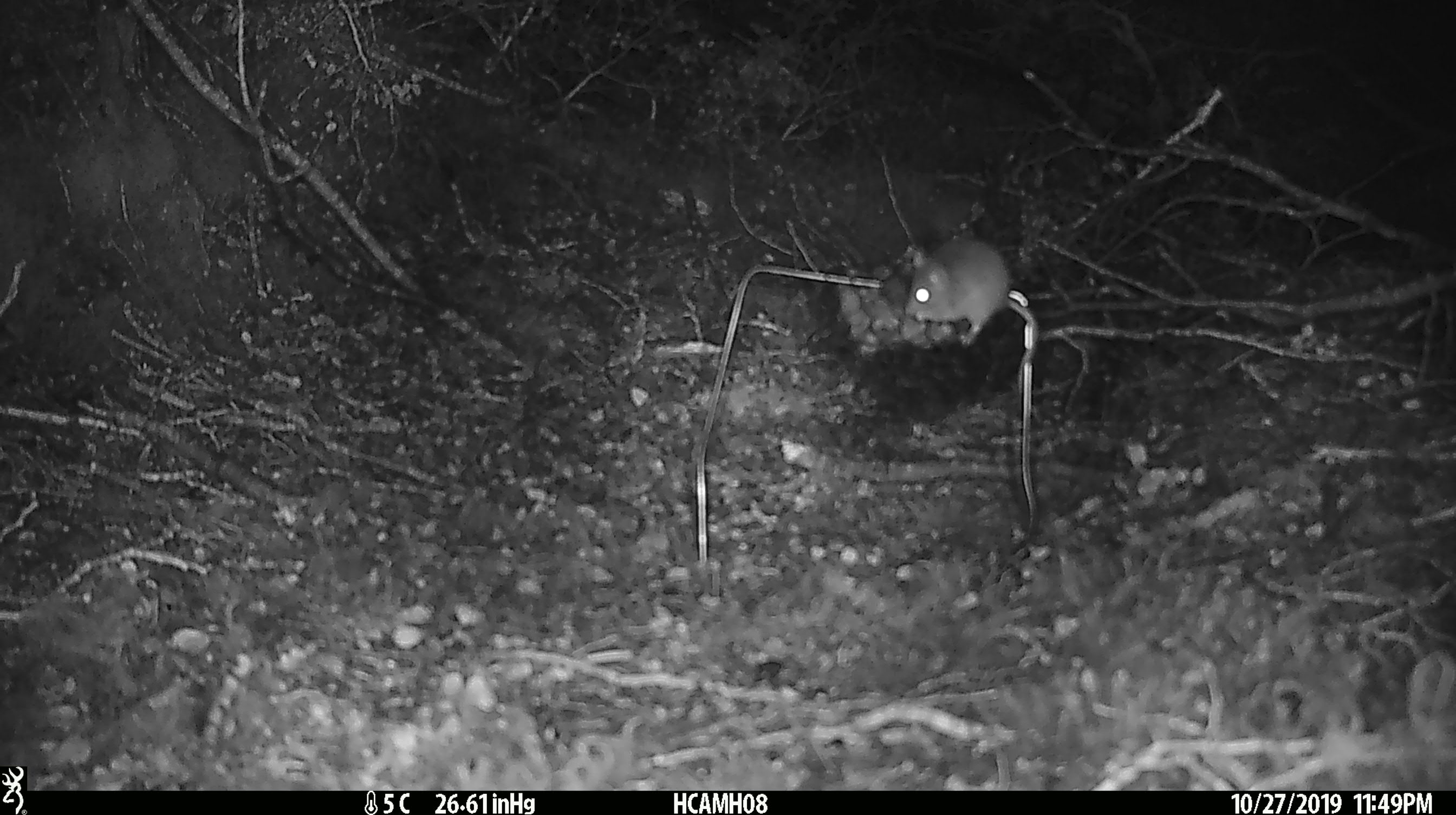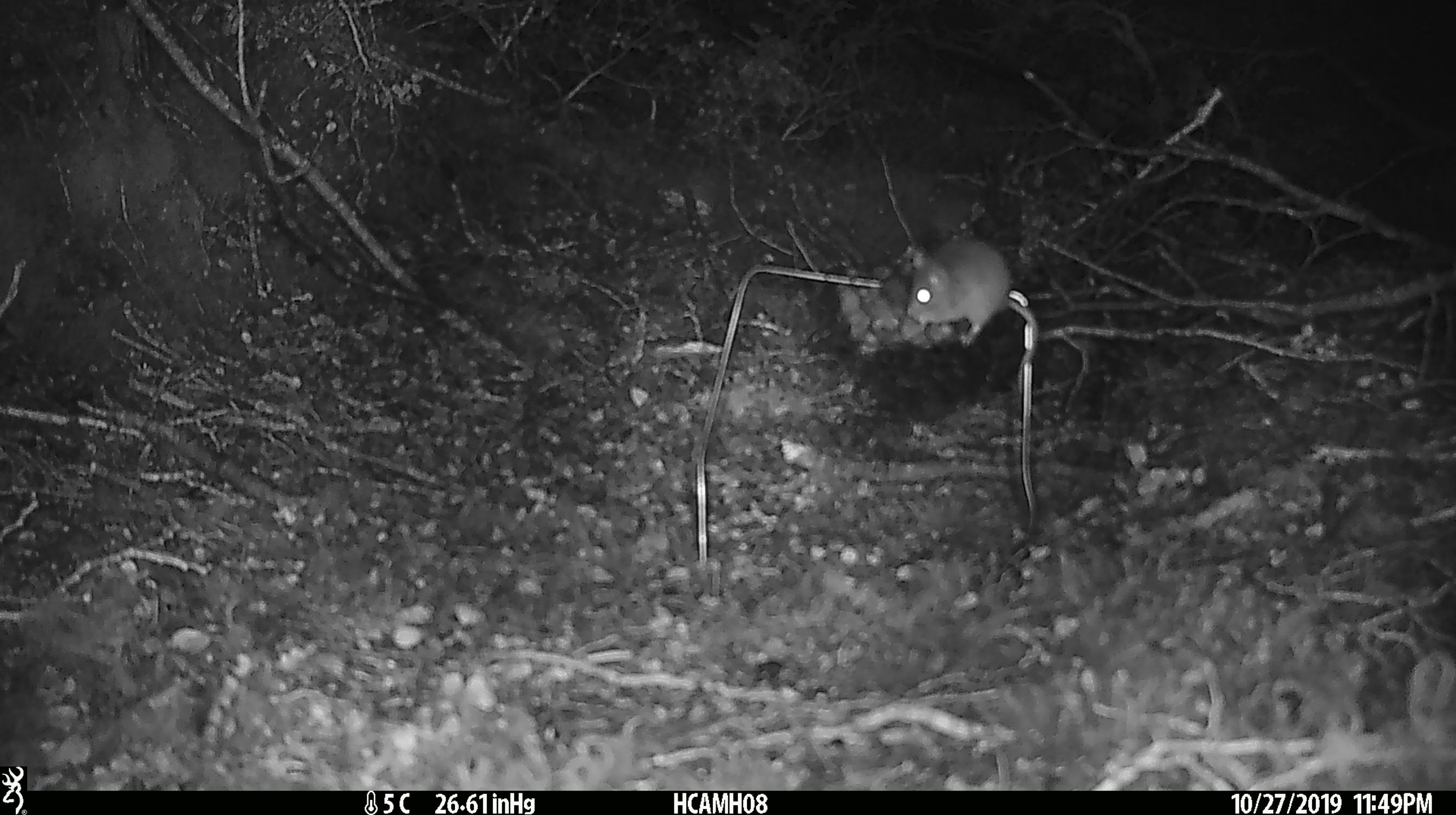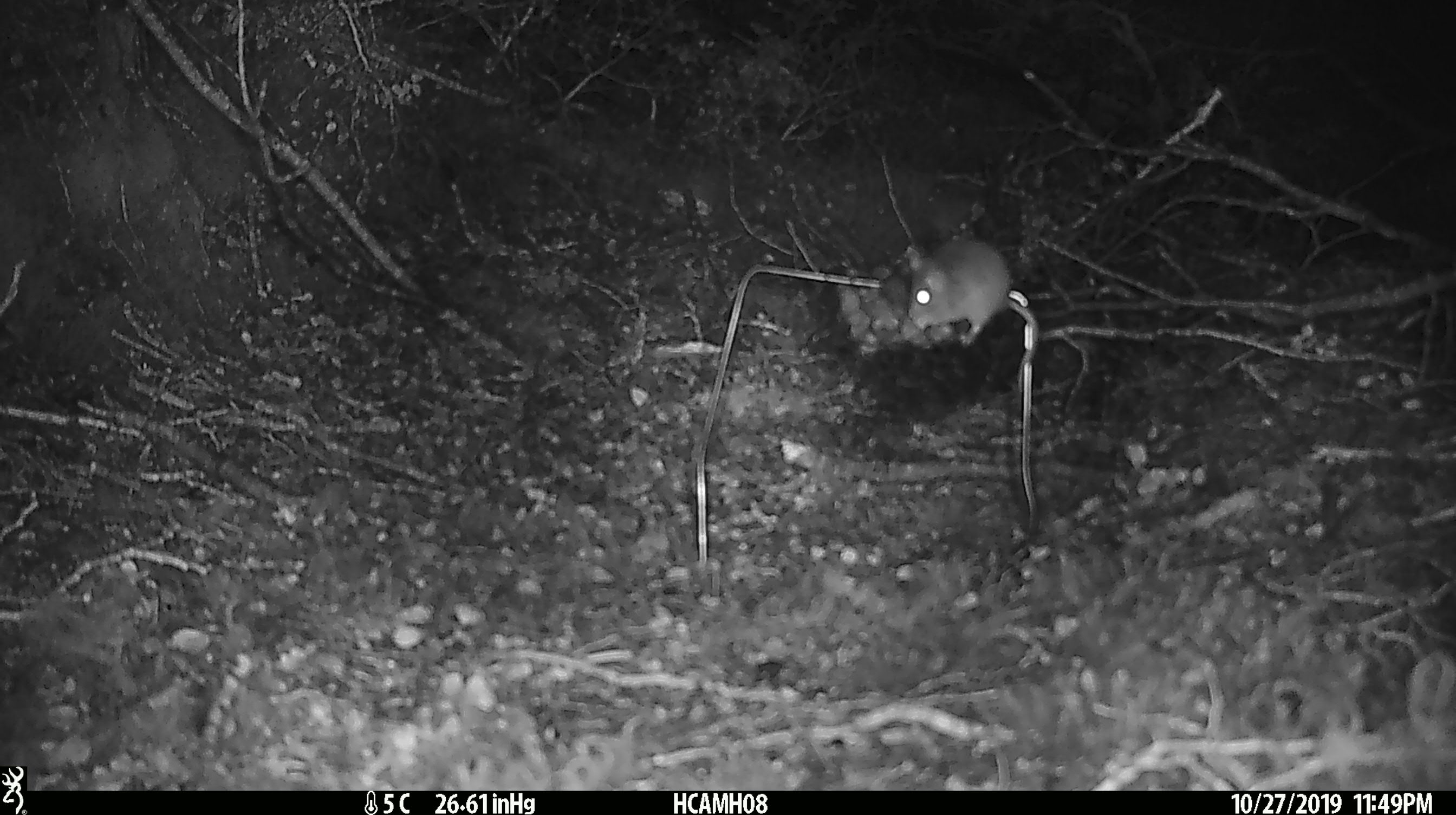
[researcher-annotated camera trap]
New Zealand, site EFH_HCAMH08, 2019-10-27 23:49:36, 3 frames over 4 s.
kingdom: Animalia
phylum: Chordata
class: Mammalia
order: Rodentia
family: Muridae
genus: Mus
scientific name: Mus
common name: mouse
Mouse (Mus).